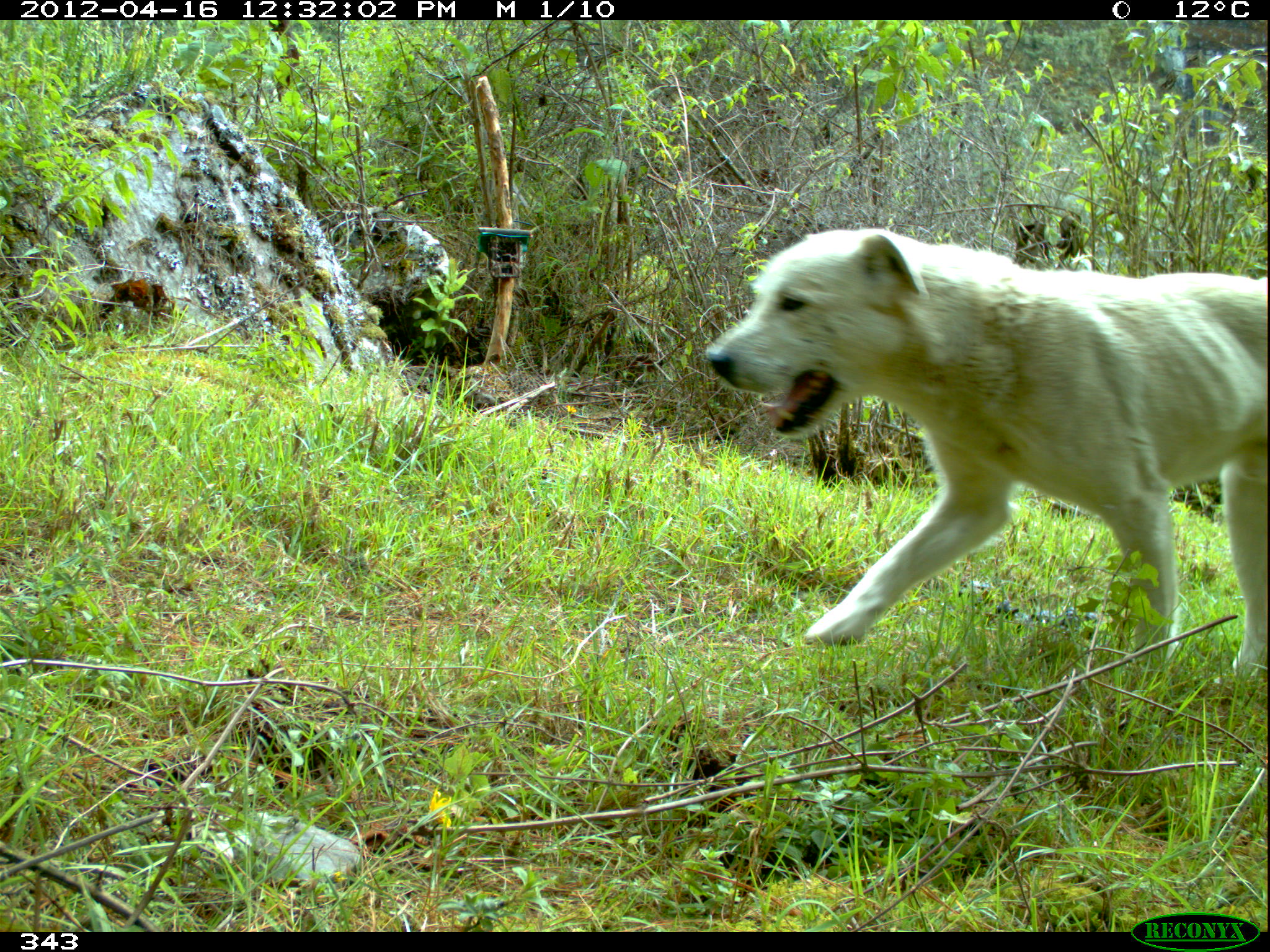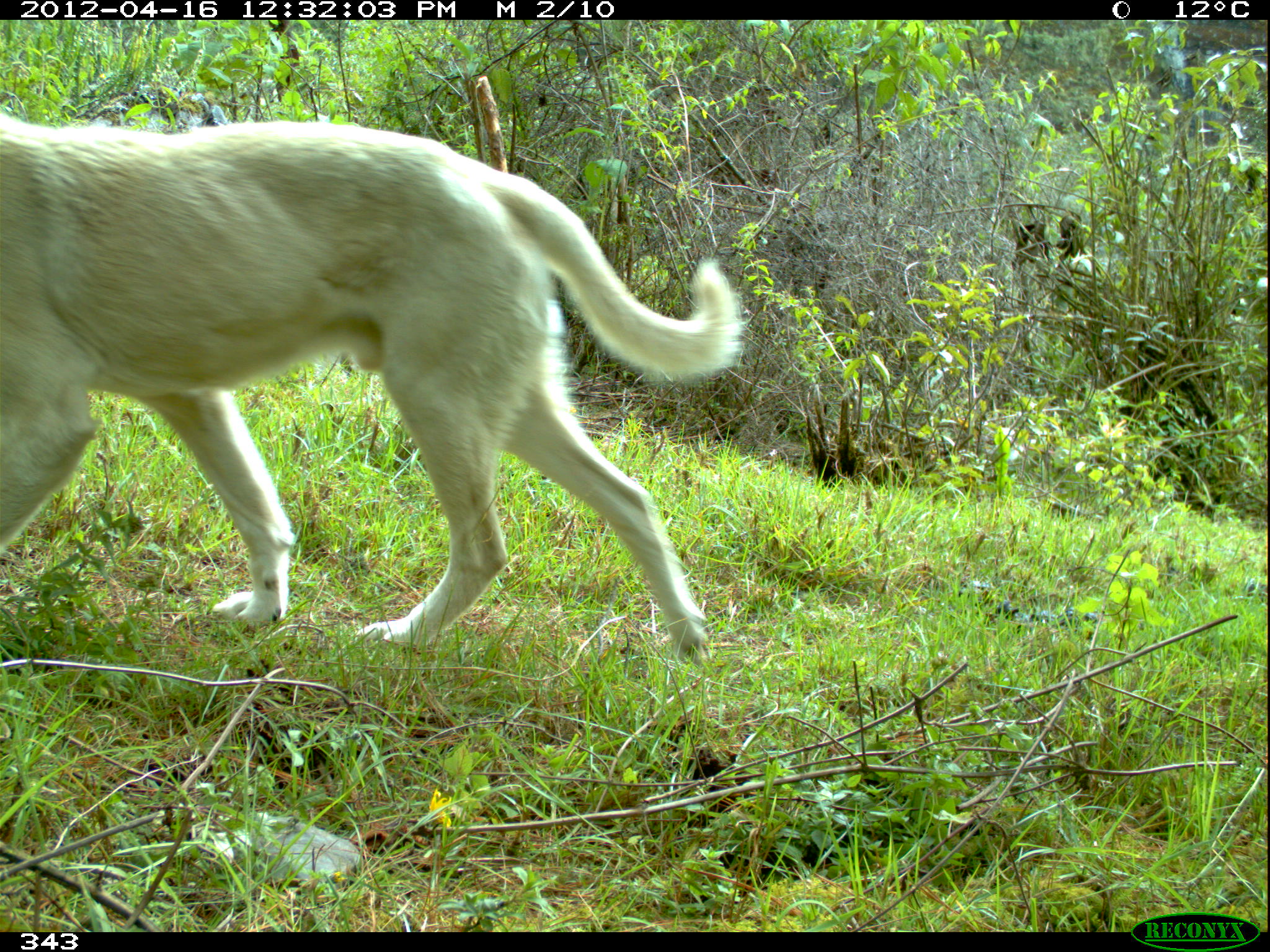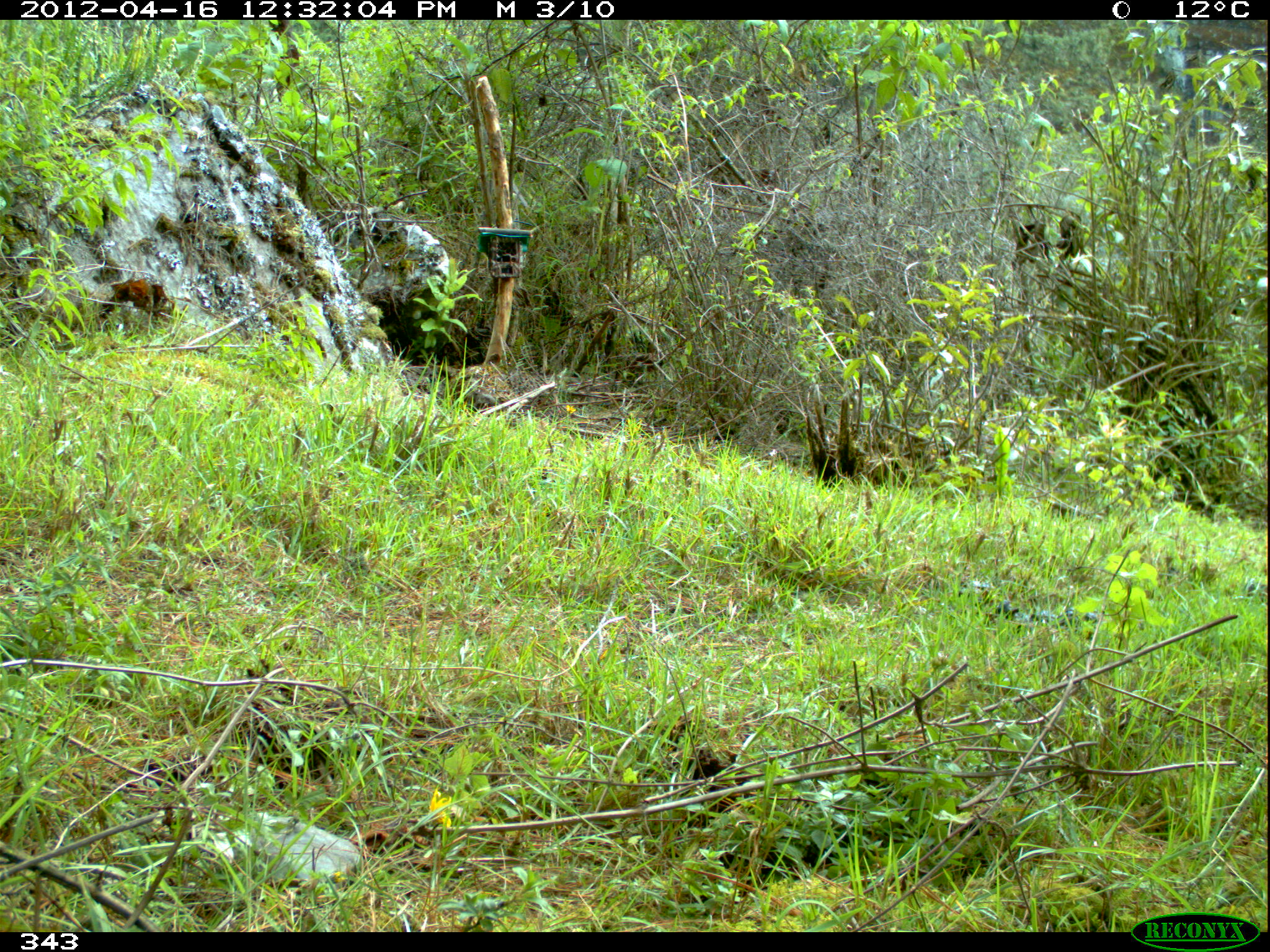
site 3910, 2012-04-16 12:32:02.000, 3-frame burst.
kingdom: Animalia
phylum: Chordata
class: Mammalia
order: Carnivora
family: Canidae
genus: Canis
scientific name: Canis familiaris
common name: domestic dog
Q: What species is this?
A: Canis familiaris (domestic dog).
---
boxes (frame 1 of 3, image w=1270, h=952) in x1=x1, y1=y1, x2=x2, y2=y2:
canis familiaris: x1=703, y1=227, x2=1266, y2=678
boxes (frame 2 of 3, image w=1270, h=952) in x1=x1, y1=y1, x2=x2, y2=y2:
canis familiaris: x1=0, y1=110, x2=743, y2=661